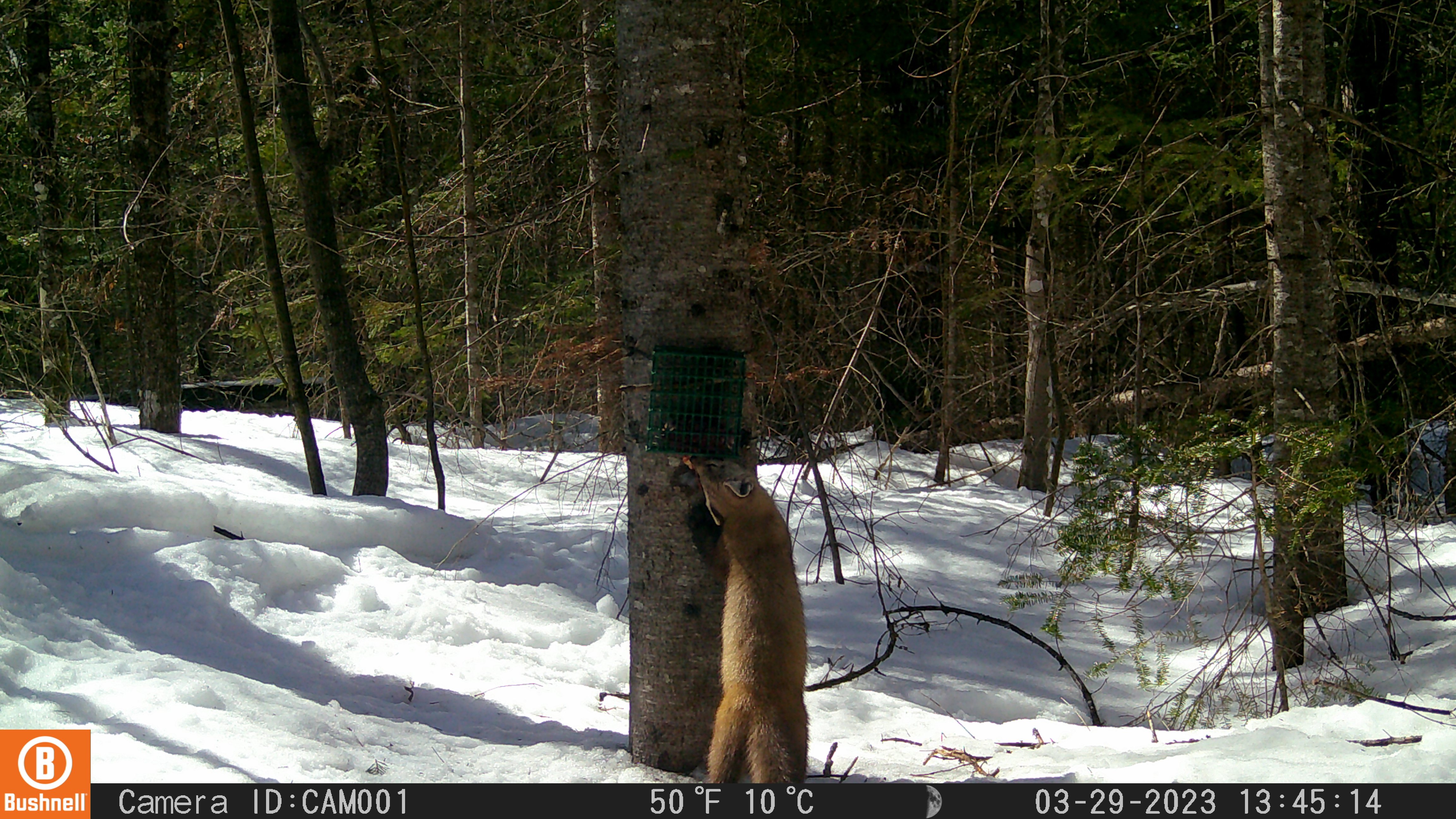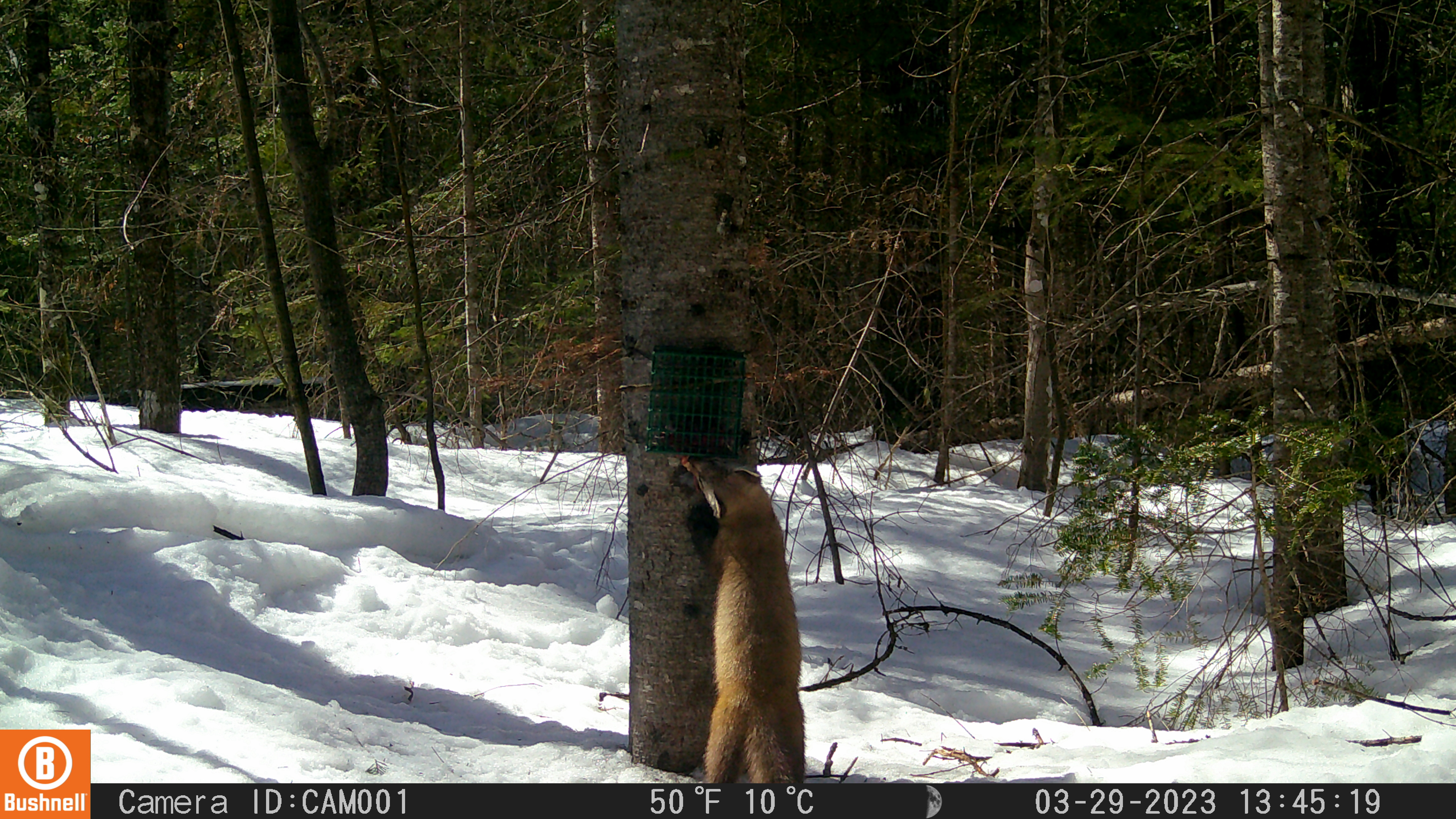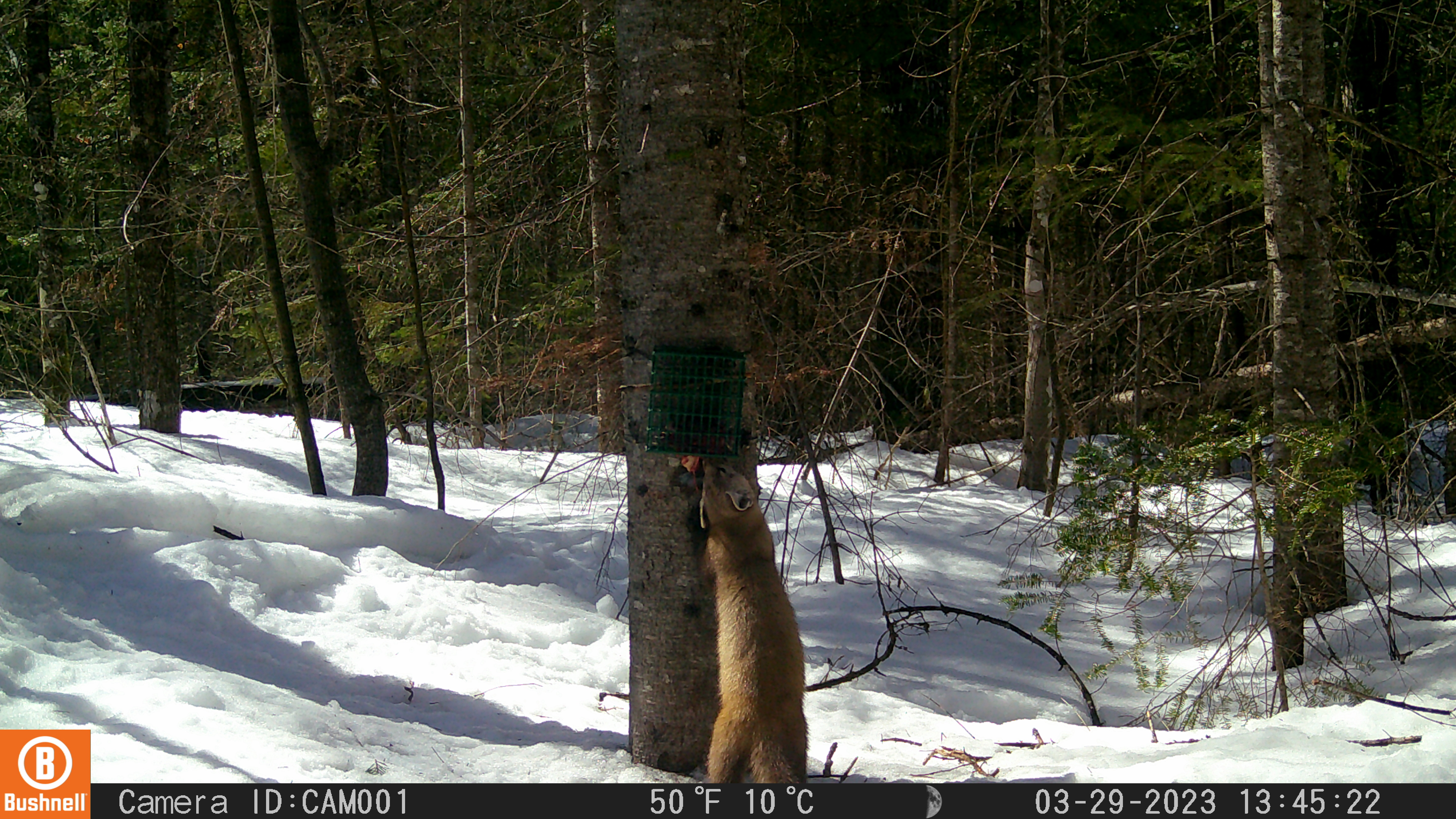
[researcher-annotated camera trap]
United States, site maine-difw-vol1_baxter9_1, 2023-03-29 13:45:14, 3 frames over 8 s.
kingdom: Animalia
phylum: Chordata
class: Mammalia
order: Carnivora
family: Mustelidae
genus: Martes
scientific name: Martes americana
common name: american marten